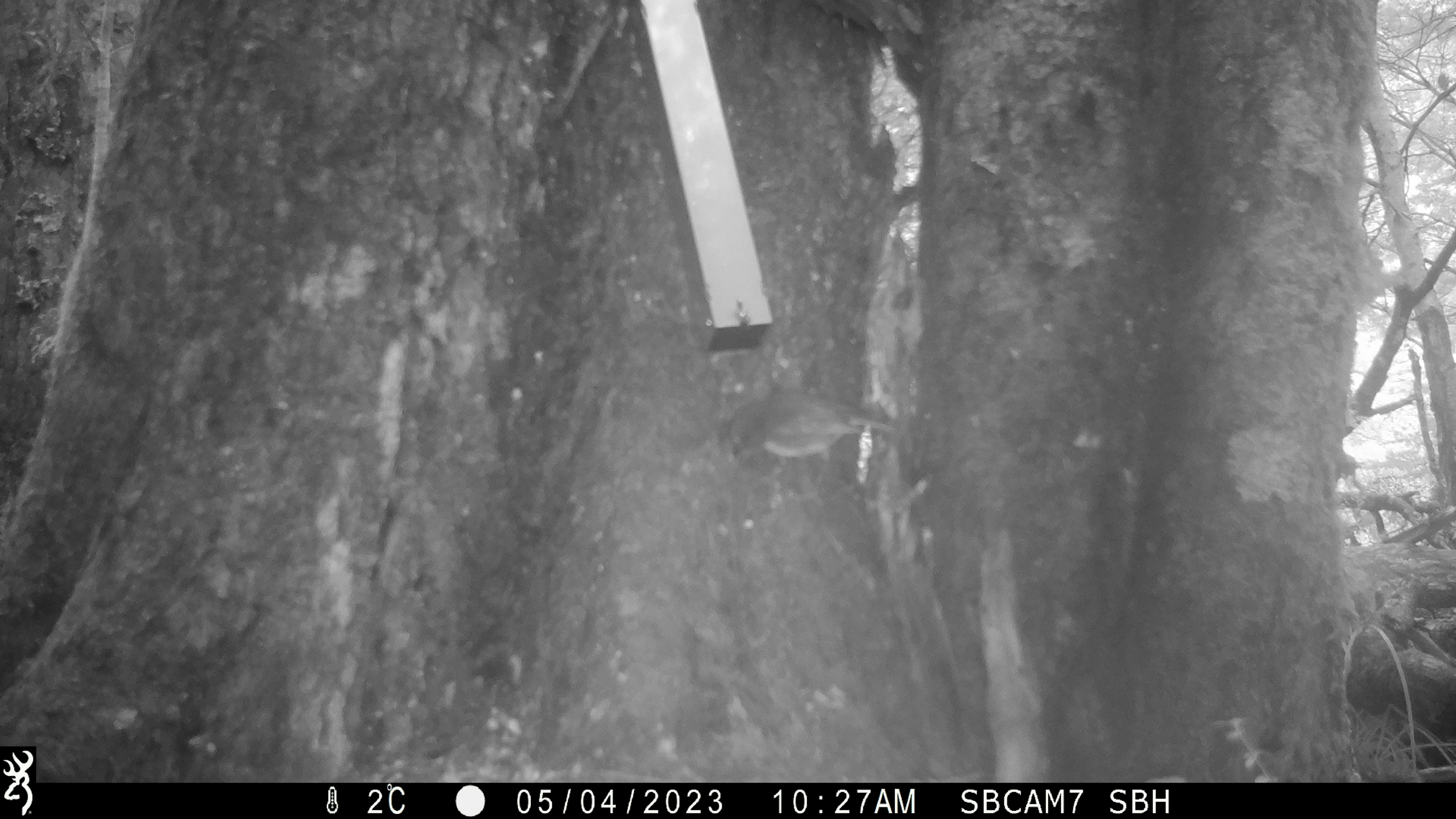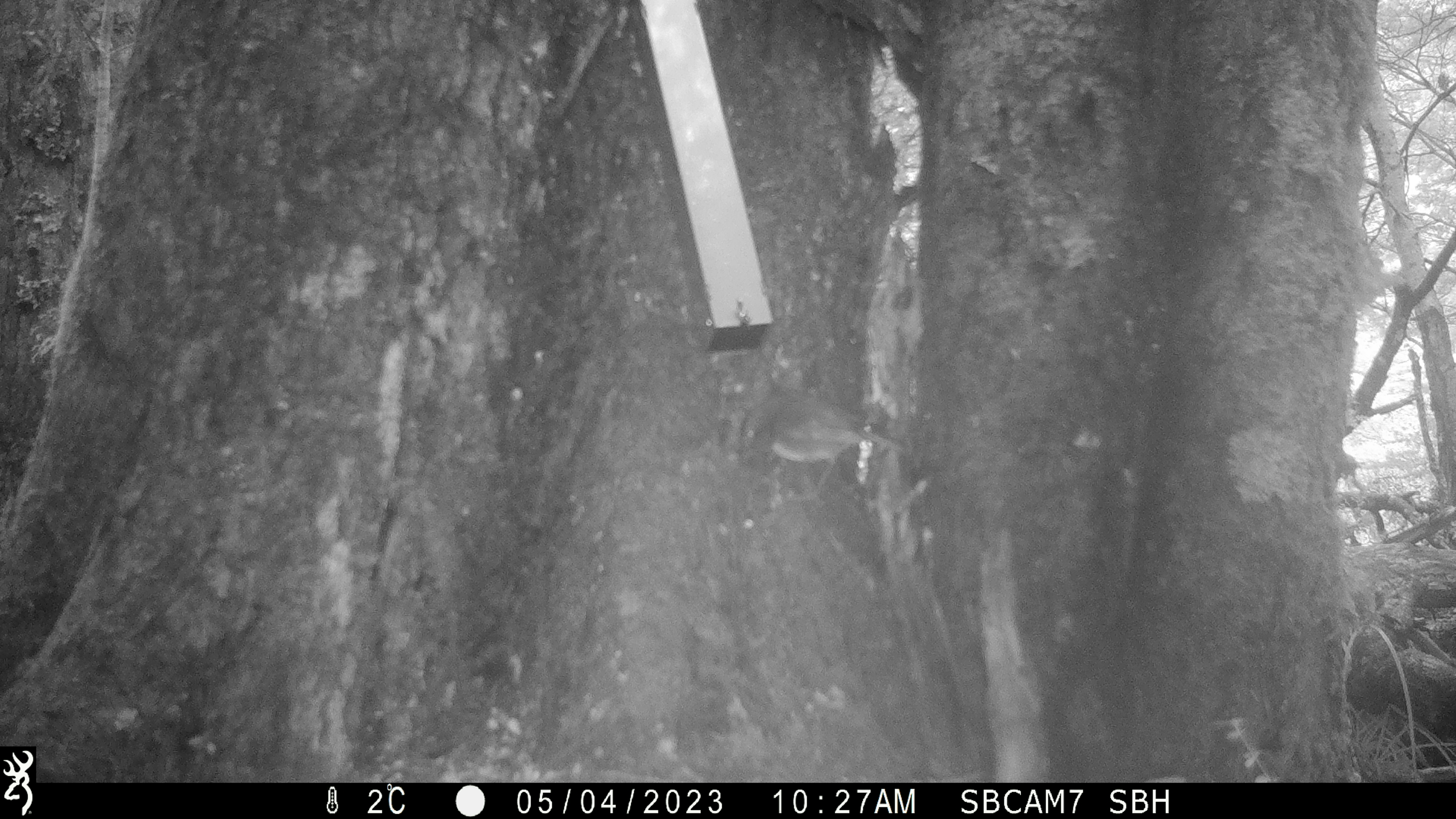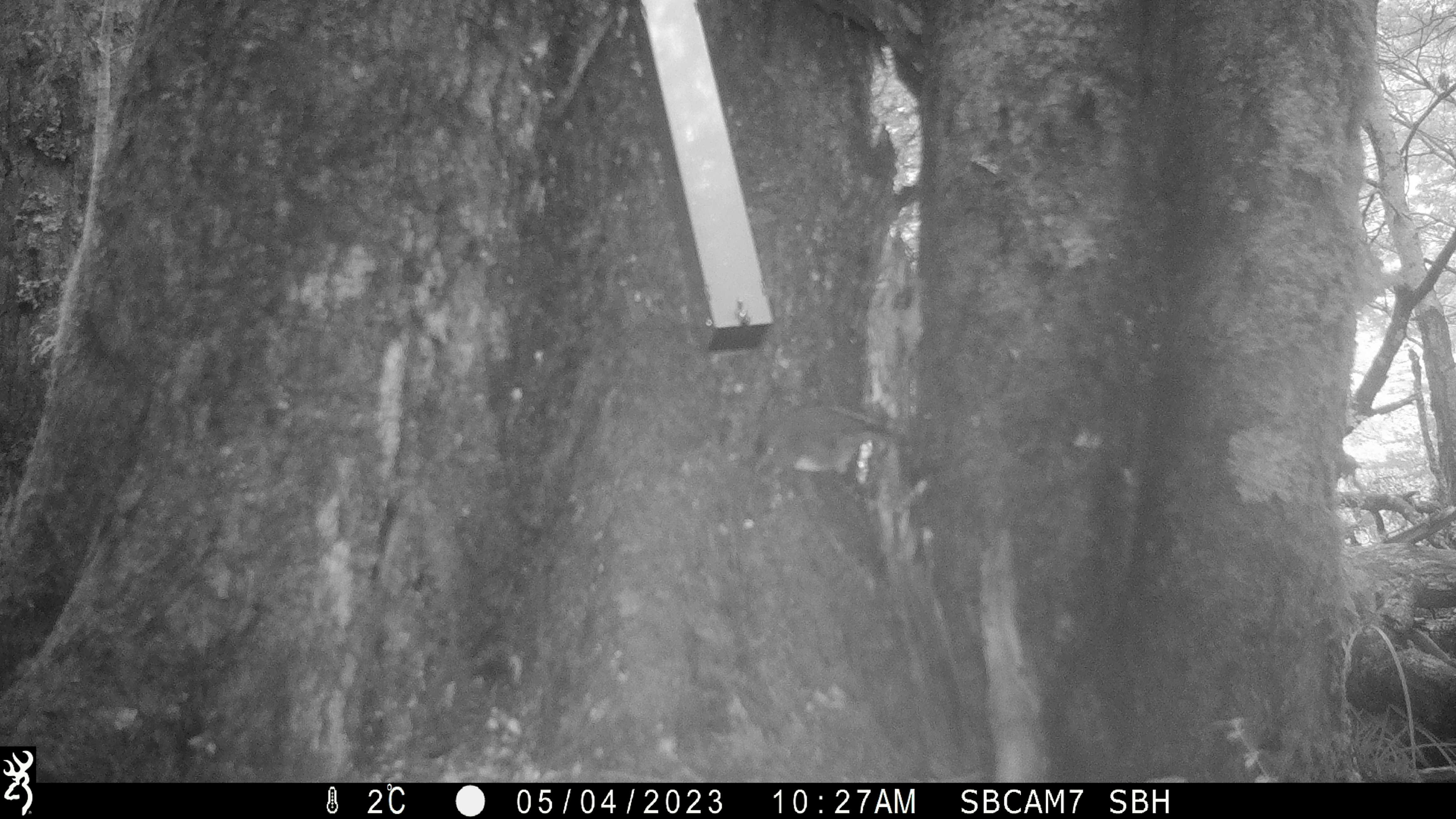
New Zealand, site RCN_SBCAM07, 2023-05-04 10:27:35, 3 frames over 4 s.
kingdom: Animalia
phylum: Chordata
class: Aves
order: Passeriformes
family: Petroicidae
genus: Petroica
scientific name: Petroica australis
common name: new zealand robin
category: robin